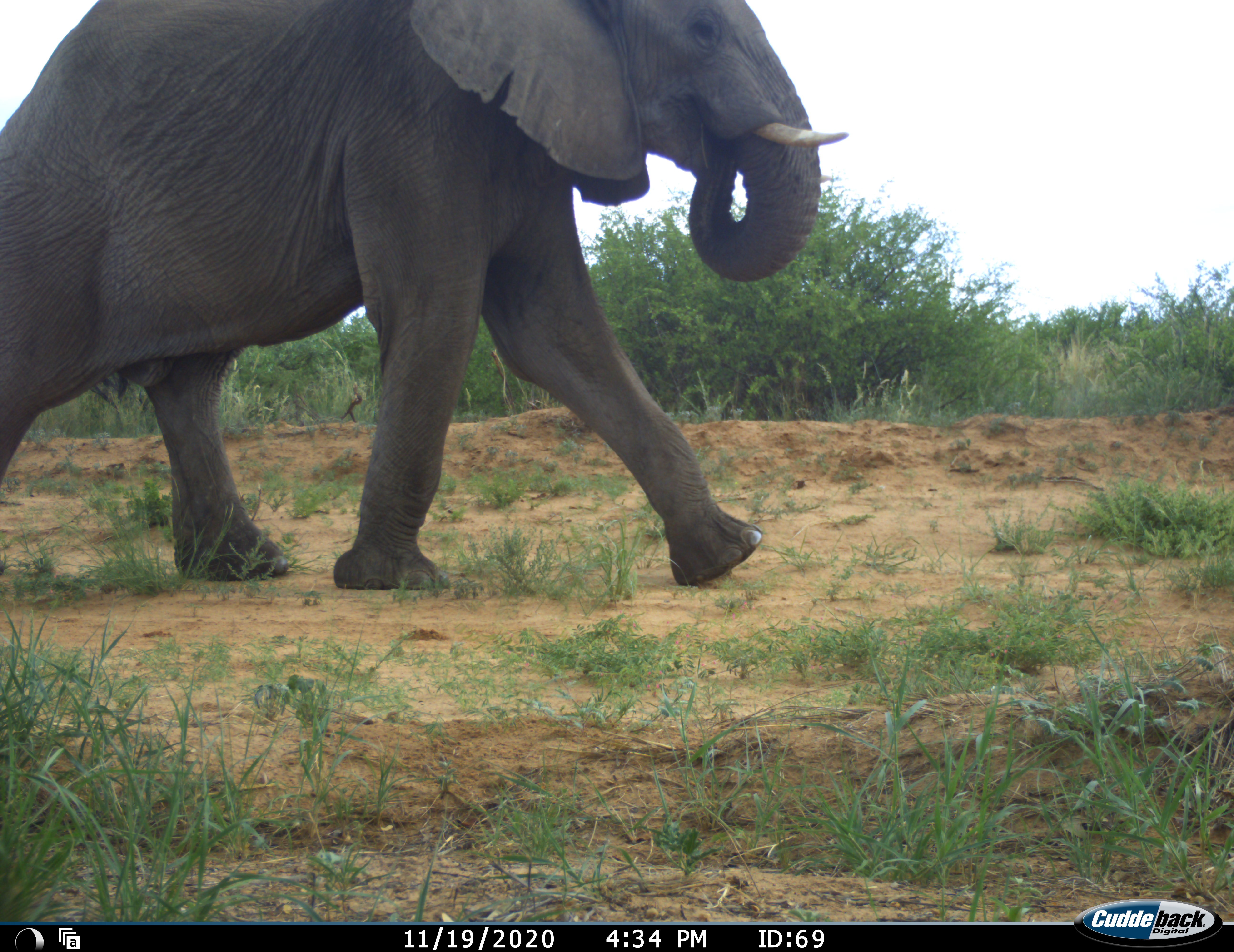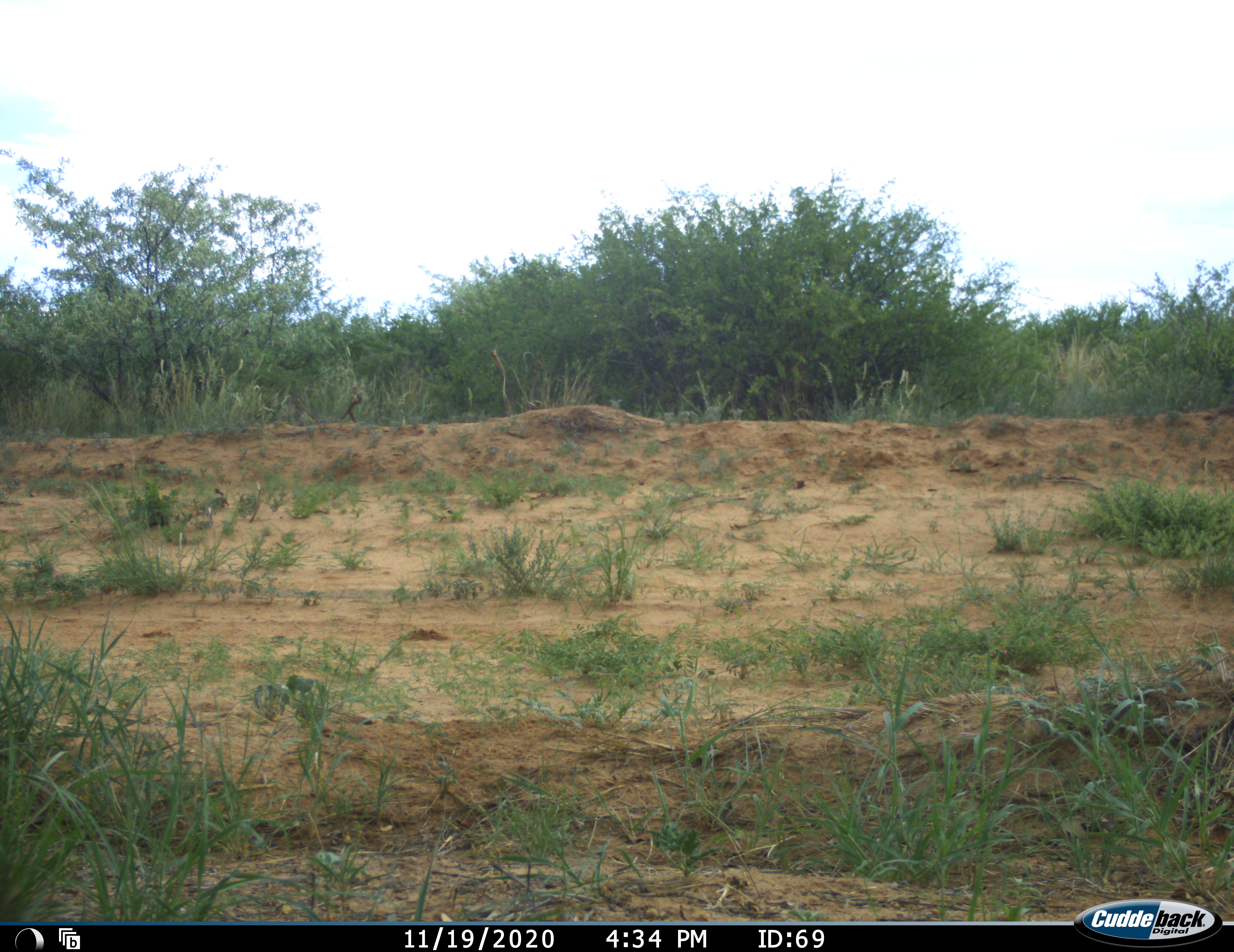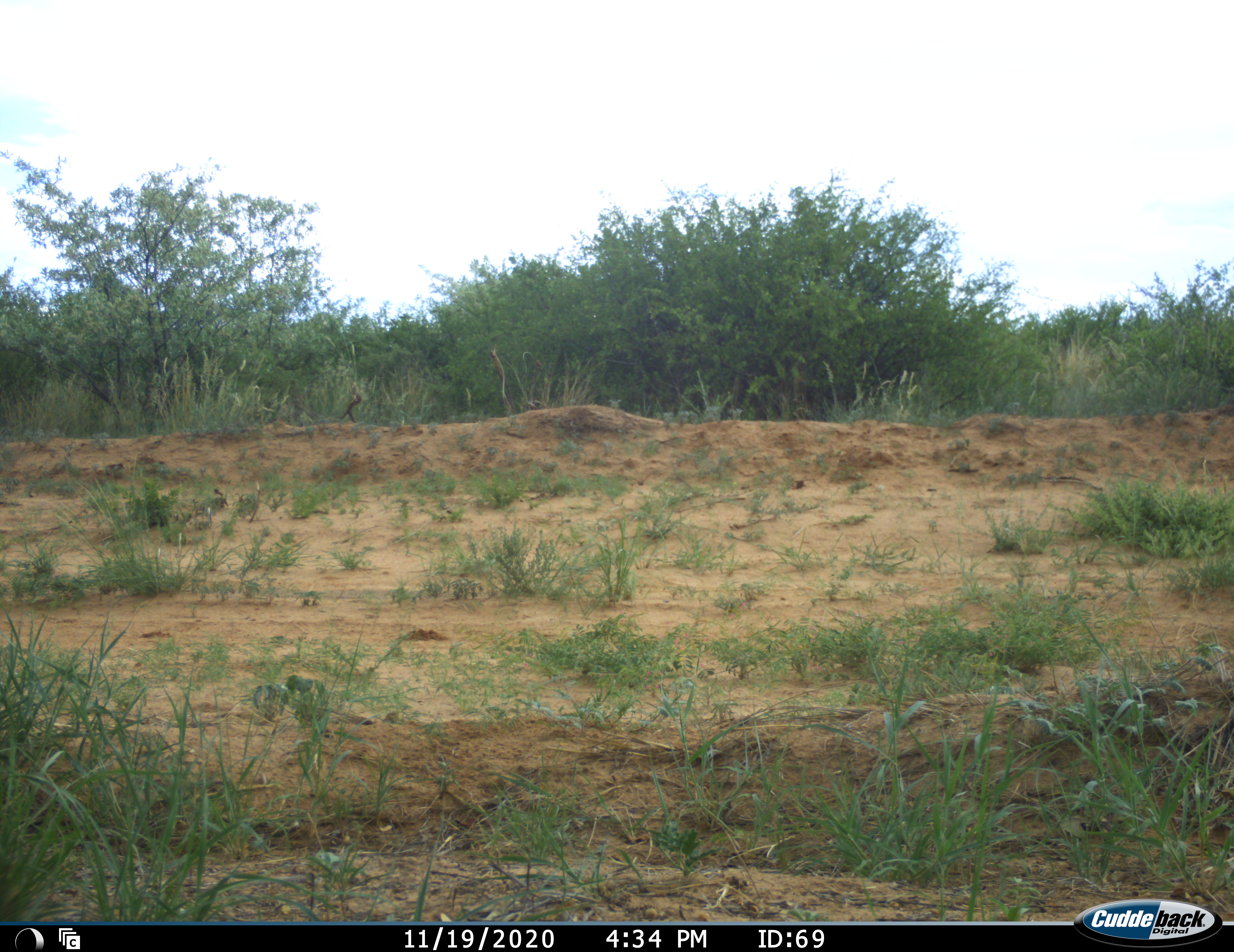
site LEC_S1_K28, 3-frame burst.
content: unidentified animal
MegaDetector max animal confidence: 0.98